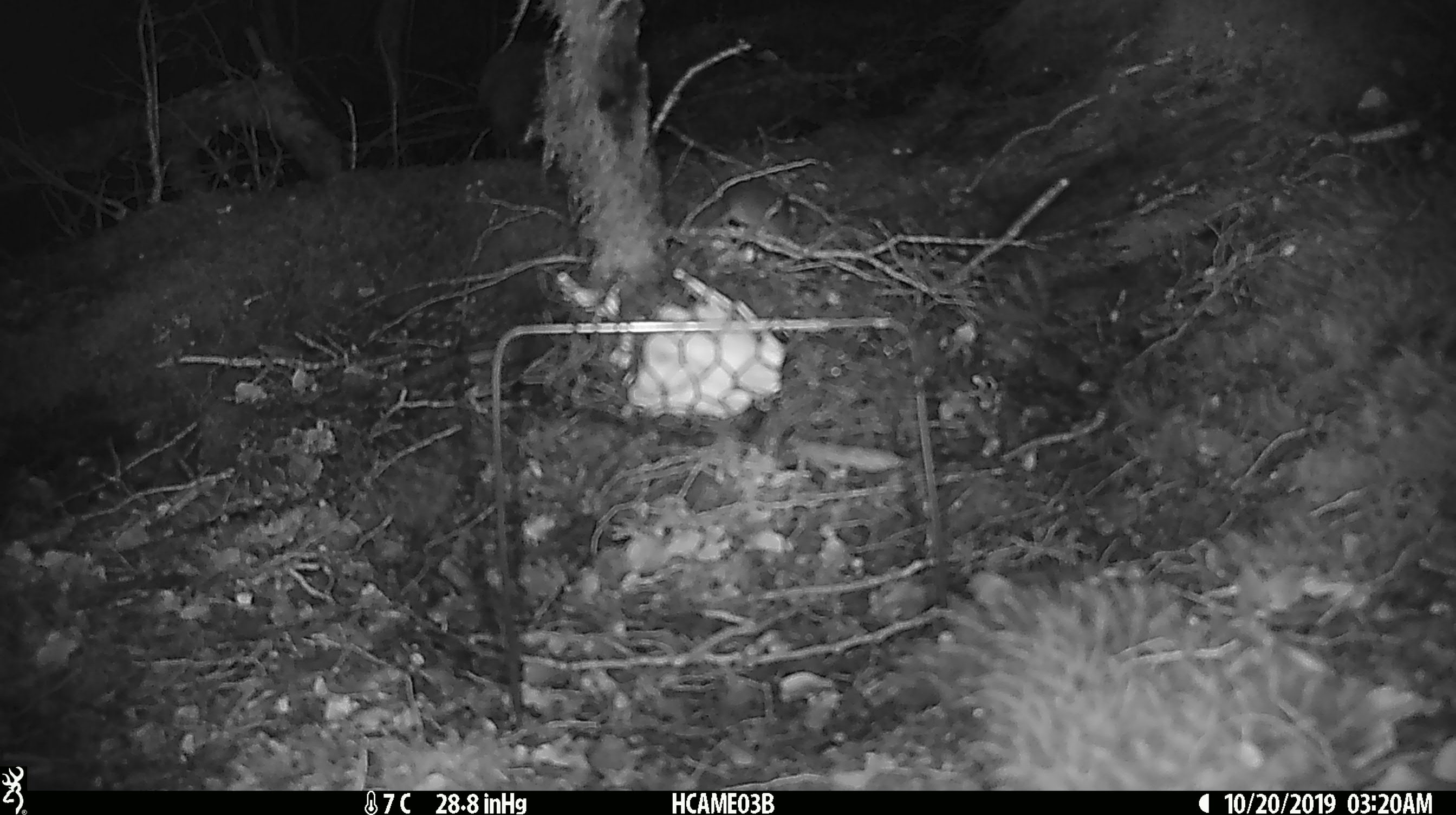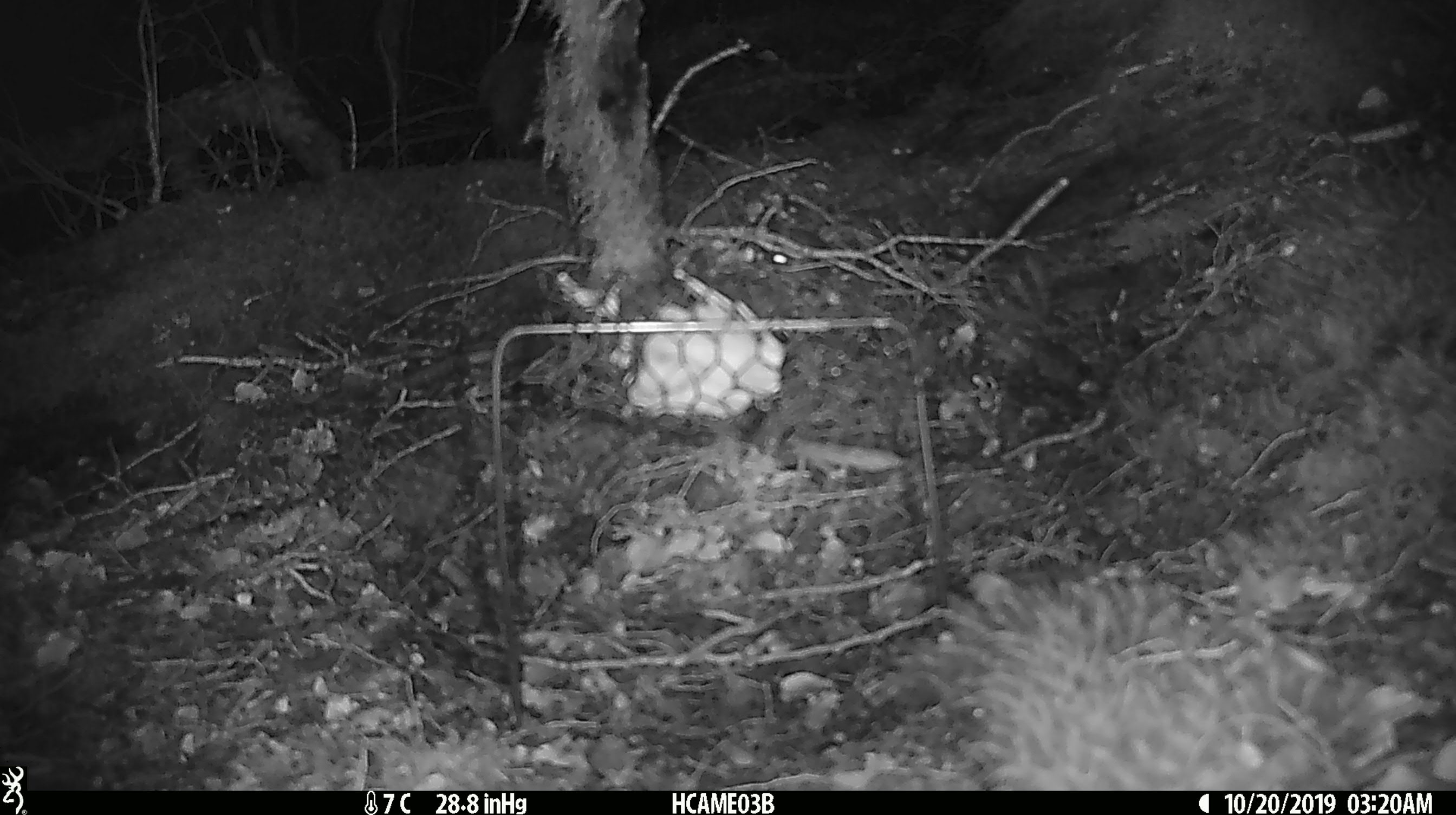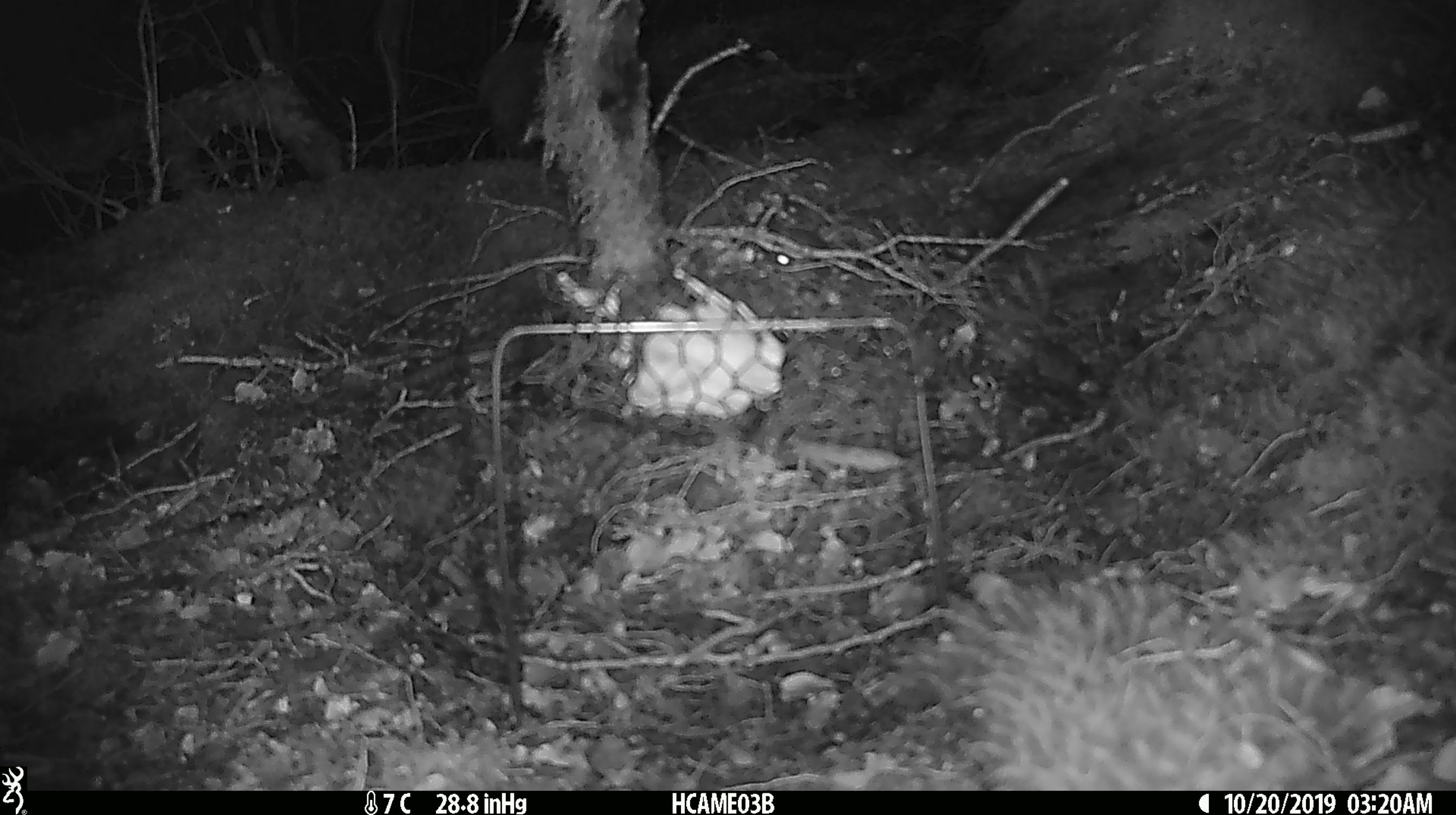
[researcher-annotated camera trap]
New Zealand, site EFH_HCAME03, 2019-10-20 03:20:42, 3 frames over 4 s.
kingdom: Animalia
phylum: Chordata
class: Mammalia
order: Rodentia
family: Muridae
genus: Mus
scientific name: Mus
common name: mouse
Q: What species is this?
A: Mouse (Mus).